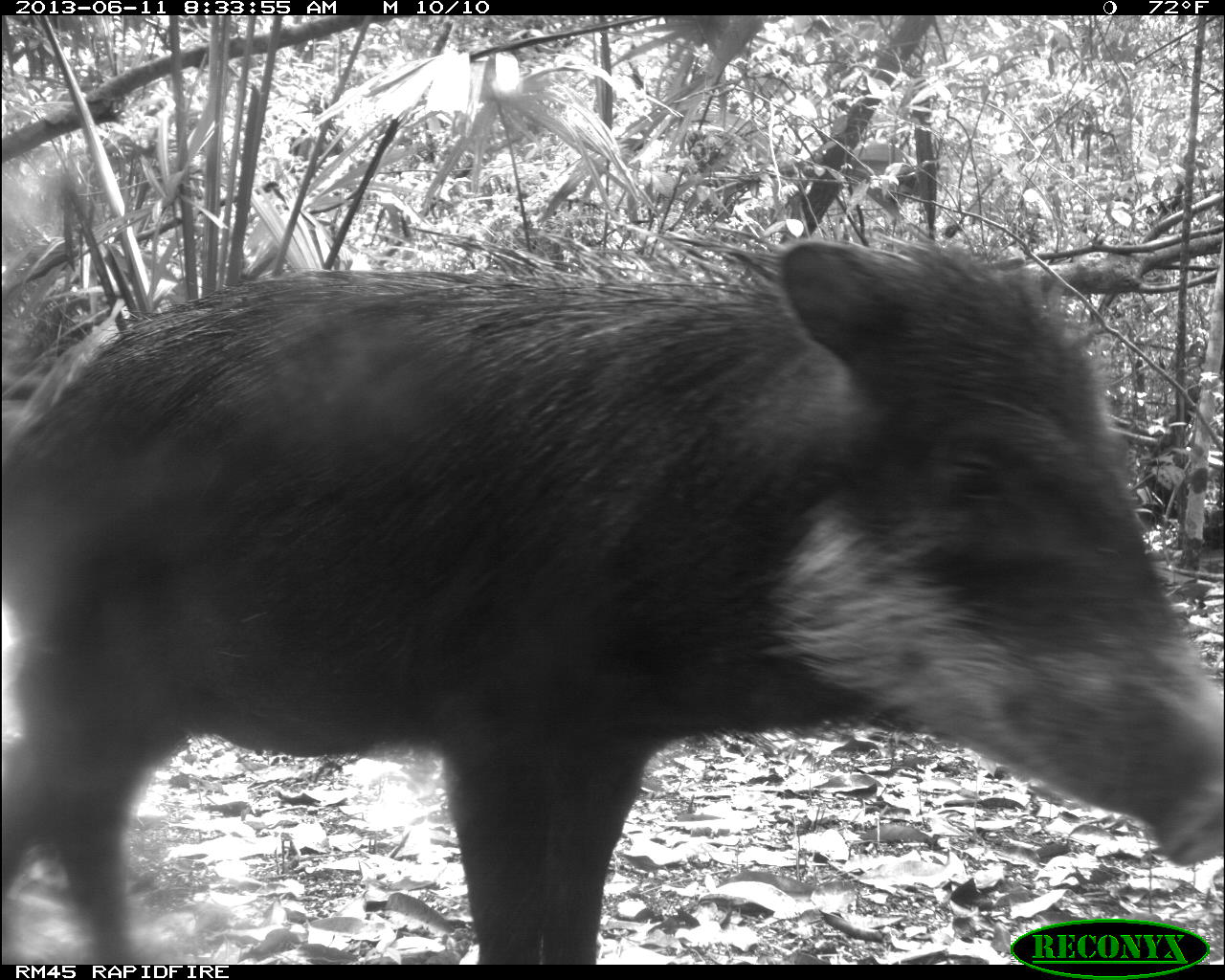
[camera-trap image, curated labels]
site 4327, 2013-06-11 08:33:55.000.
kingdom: Animalia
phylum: Chordata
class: Mammalia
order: Artiodactyla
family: Tayassuidae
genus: Tayassu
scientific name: Tayassu pecari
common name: white-lipped peccary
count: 5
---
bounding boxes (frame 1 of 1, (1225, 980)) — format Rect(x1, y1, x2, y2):
tayassu pecari: Rect(0, 234, 1224, 962)